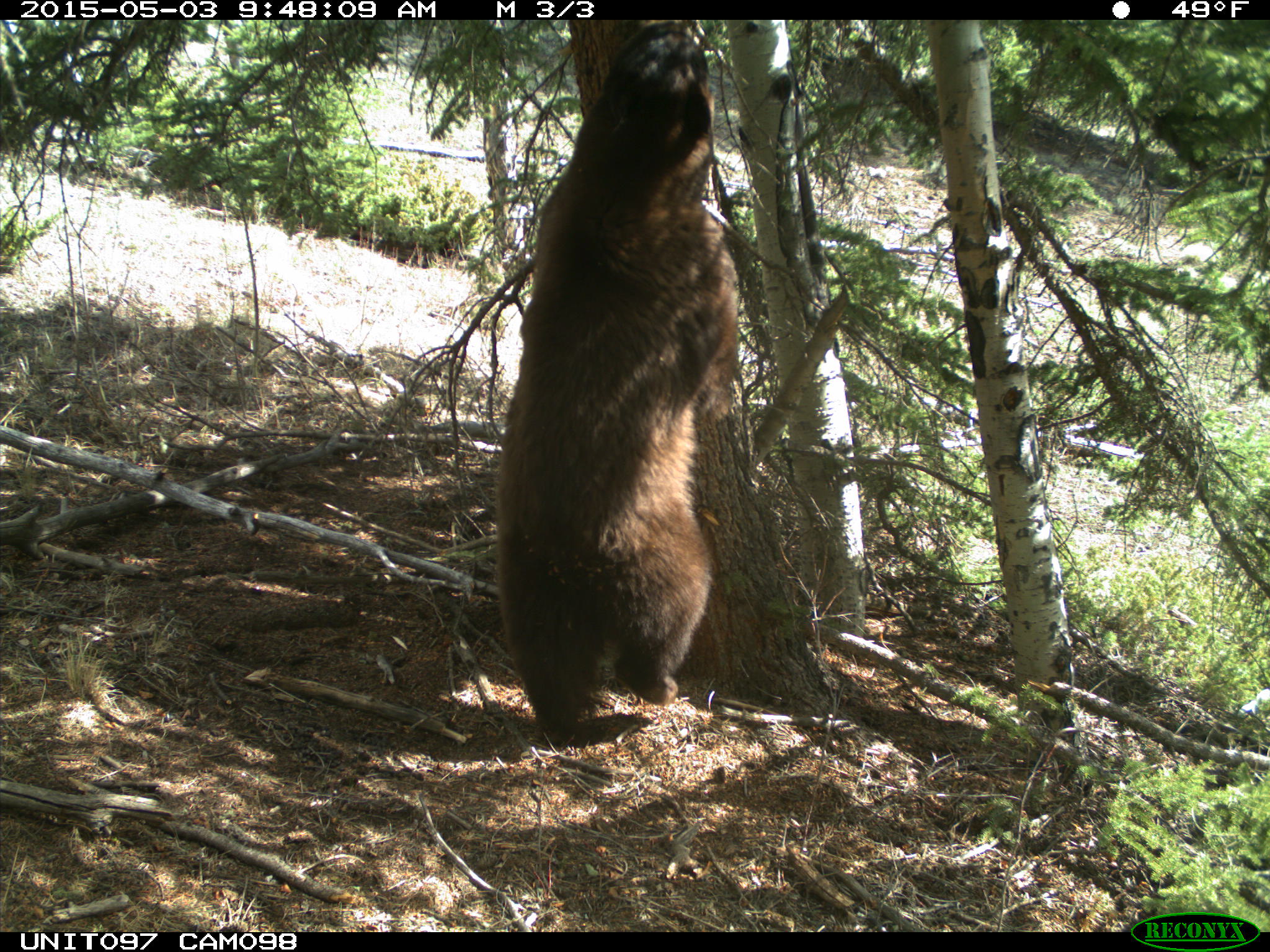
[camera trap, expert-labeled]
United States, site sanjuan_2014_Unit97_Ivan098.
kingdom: Animalia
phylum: Chordata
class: Mammalia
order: Carnivora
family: Ursidae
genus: Ursus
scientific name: Ursus americanus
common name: american black bear